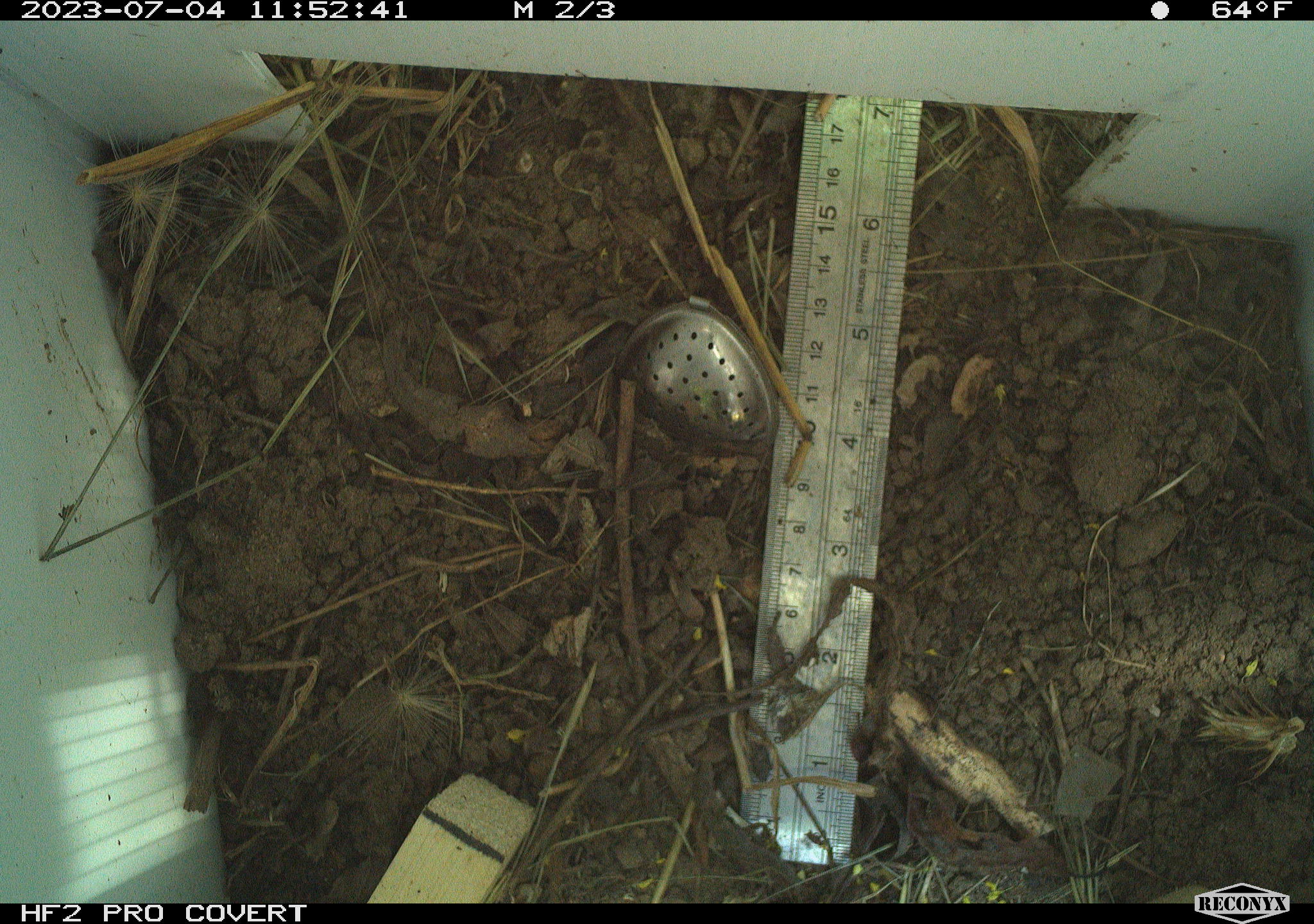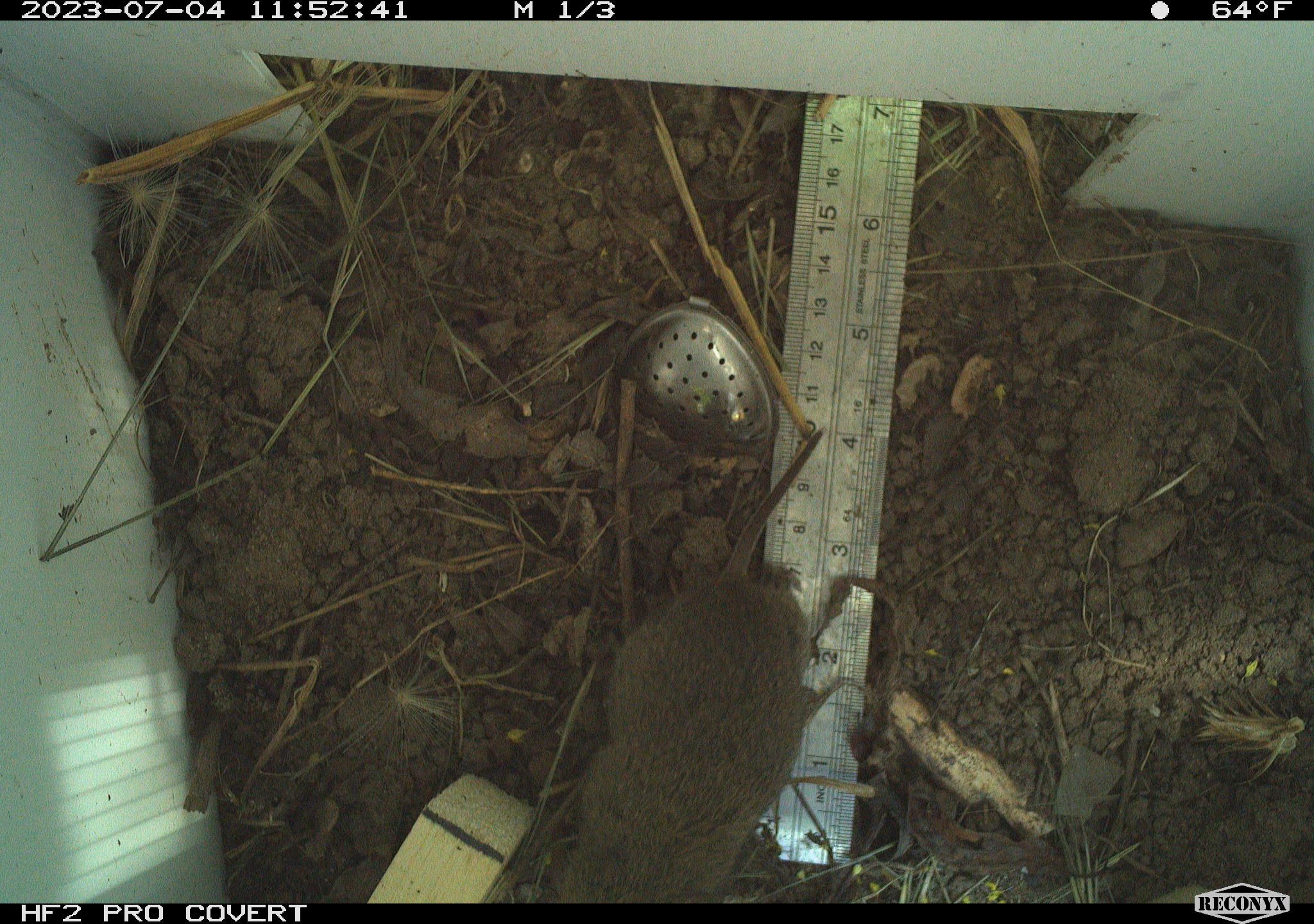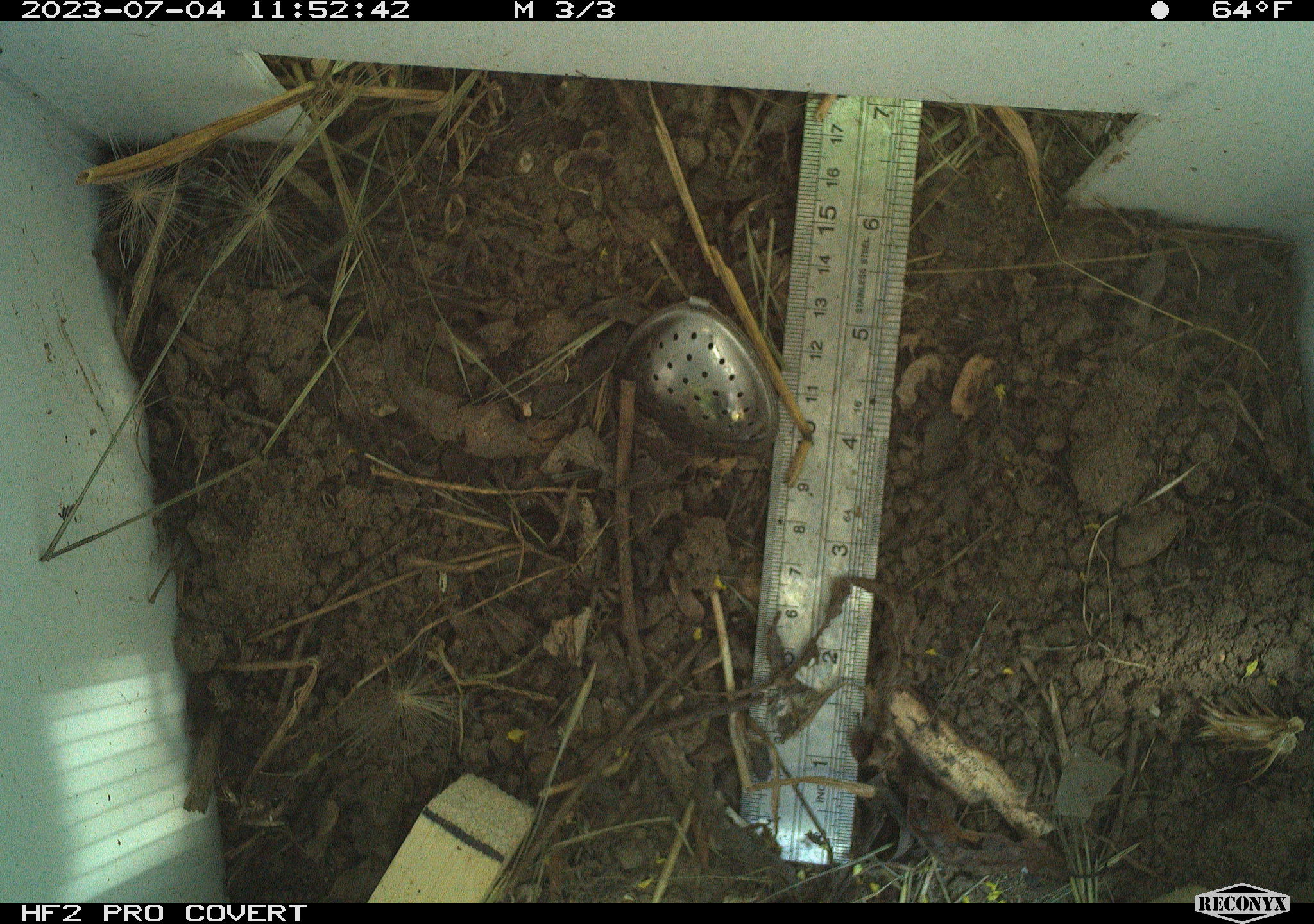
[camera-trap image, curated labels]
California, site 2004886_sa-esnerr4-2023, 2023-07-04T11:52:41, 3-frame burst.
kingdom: Animalia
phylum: Chordata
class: Mammalia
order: Rodentia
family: Cricetidae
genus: Microtus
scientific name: Microtus californicus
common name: california vole